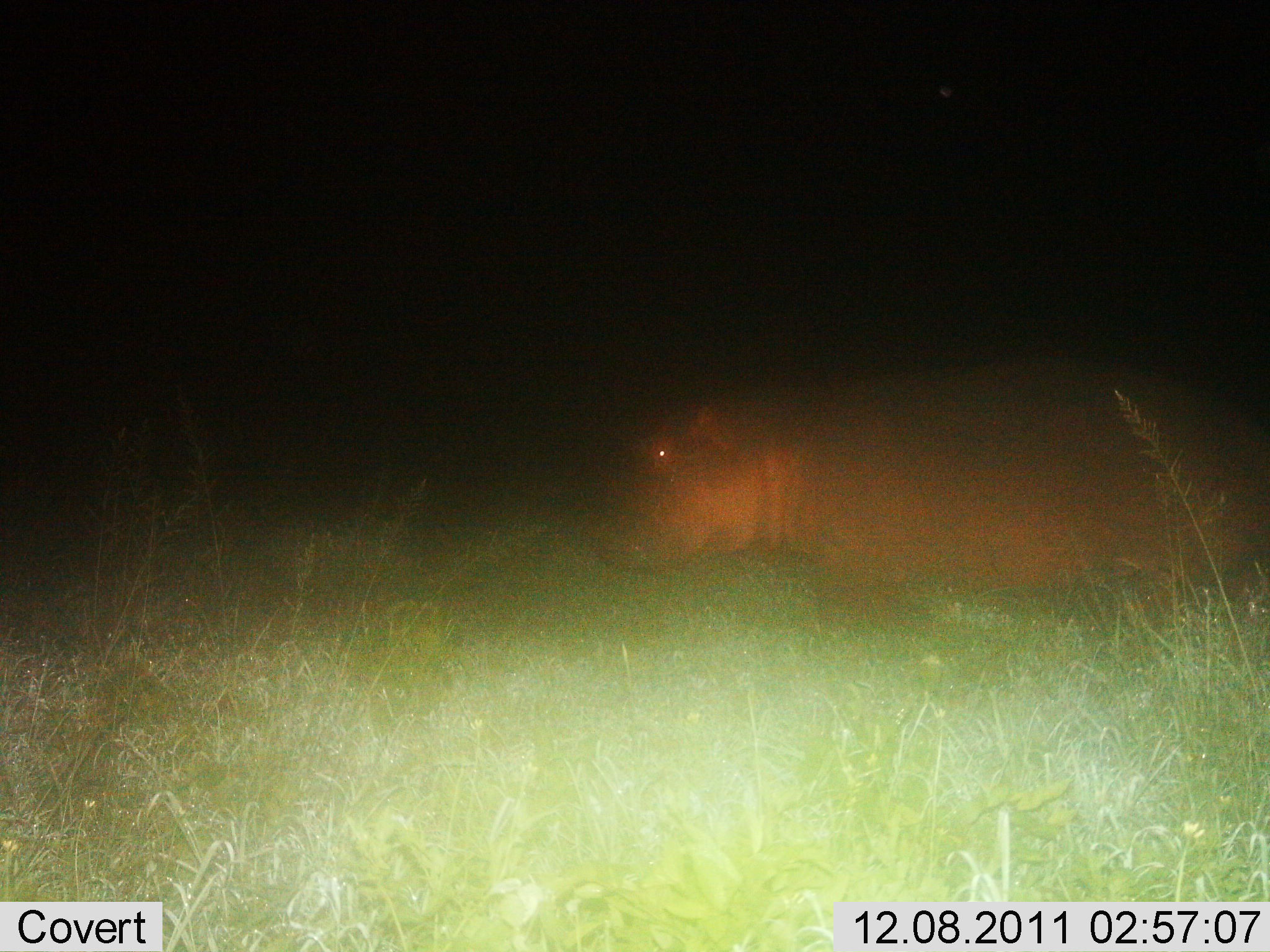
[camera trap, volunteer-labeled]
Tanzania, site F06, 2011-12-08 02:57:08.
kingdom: Animalia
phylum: Chordata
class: Mammalia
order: Artiodactyla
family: Hippopotamidae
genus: Hippopotamus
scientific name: Hippopotamus amphibius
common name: hippopotamus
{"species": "hippopotamus (Hippopotamus amphibius)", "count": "1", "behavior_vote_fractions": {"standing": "50%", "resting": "0%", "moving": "50%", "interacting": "0%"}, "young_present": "0%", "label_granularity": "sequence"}